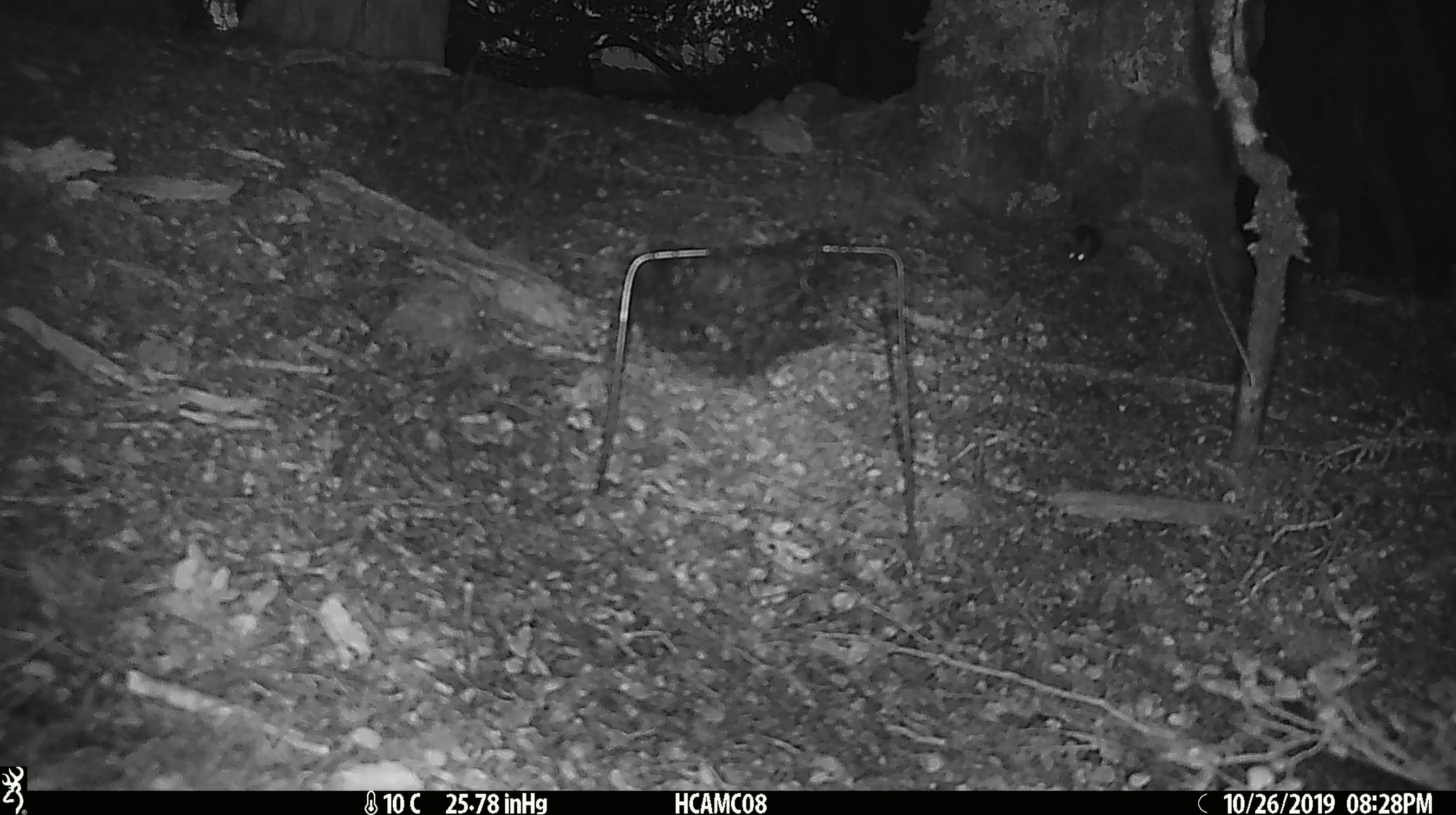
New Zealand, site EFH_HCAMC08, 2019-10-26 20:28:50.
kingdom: Animalia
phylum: Chordata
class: Mammalia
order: Rodentia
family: Muridae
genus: Mus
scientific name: Mus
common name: mouse